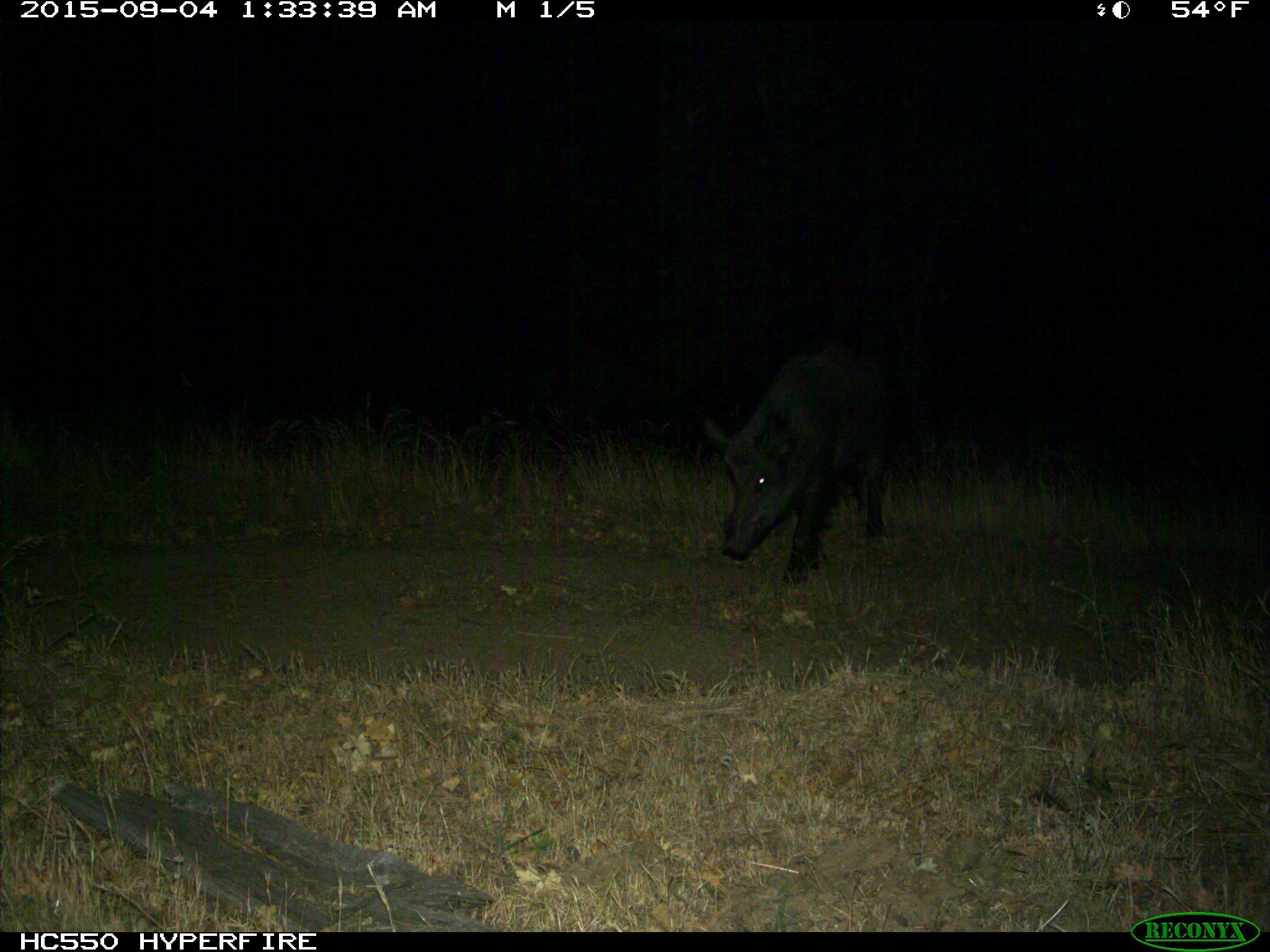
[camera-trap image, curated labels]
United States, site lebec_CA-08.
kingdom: Animalia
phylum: Chordata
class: Mammalia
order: Artiodactyla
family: Suidae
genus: Sus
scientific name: Sus scrofa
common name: wild boar